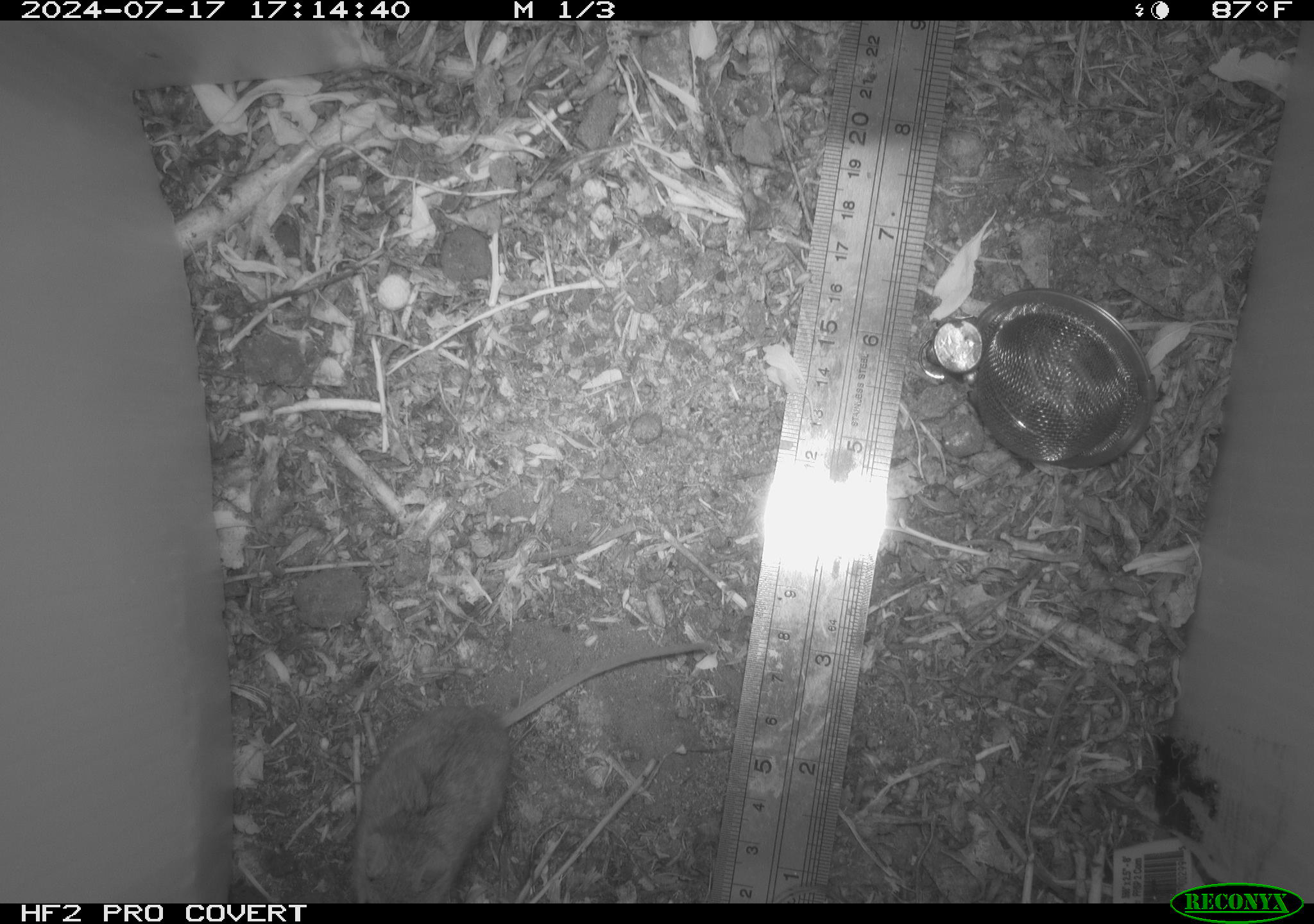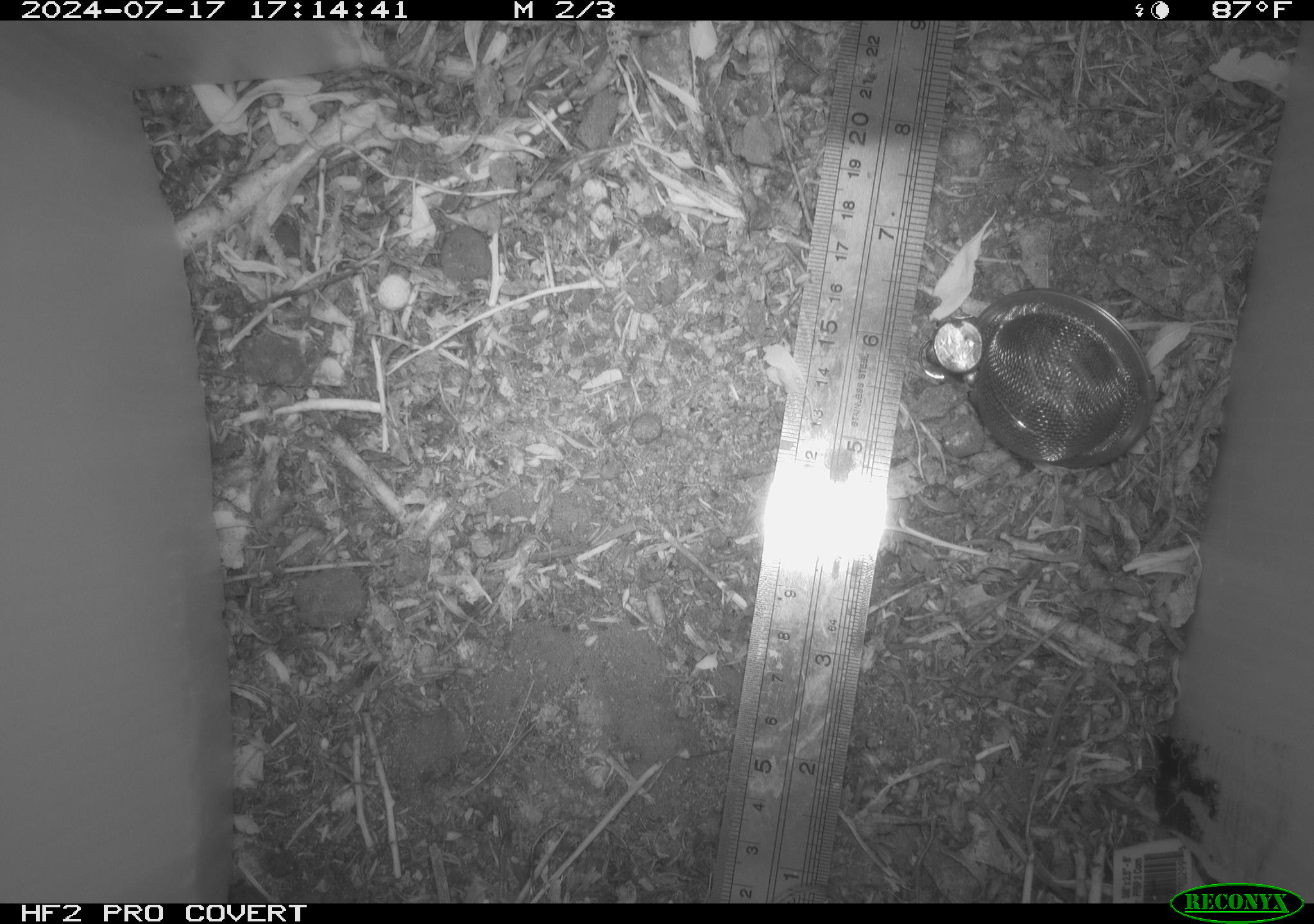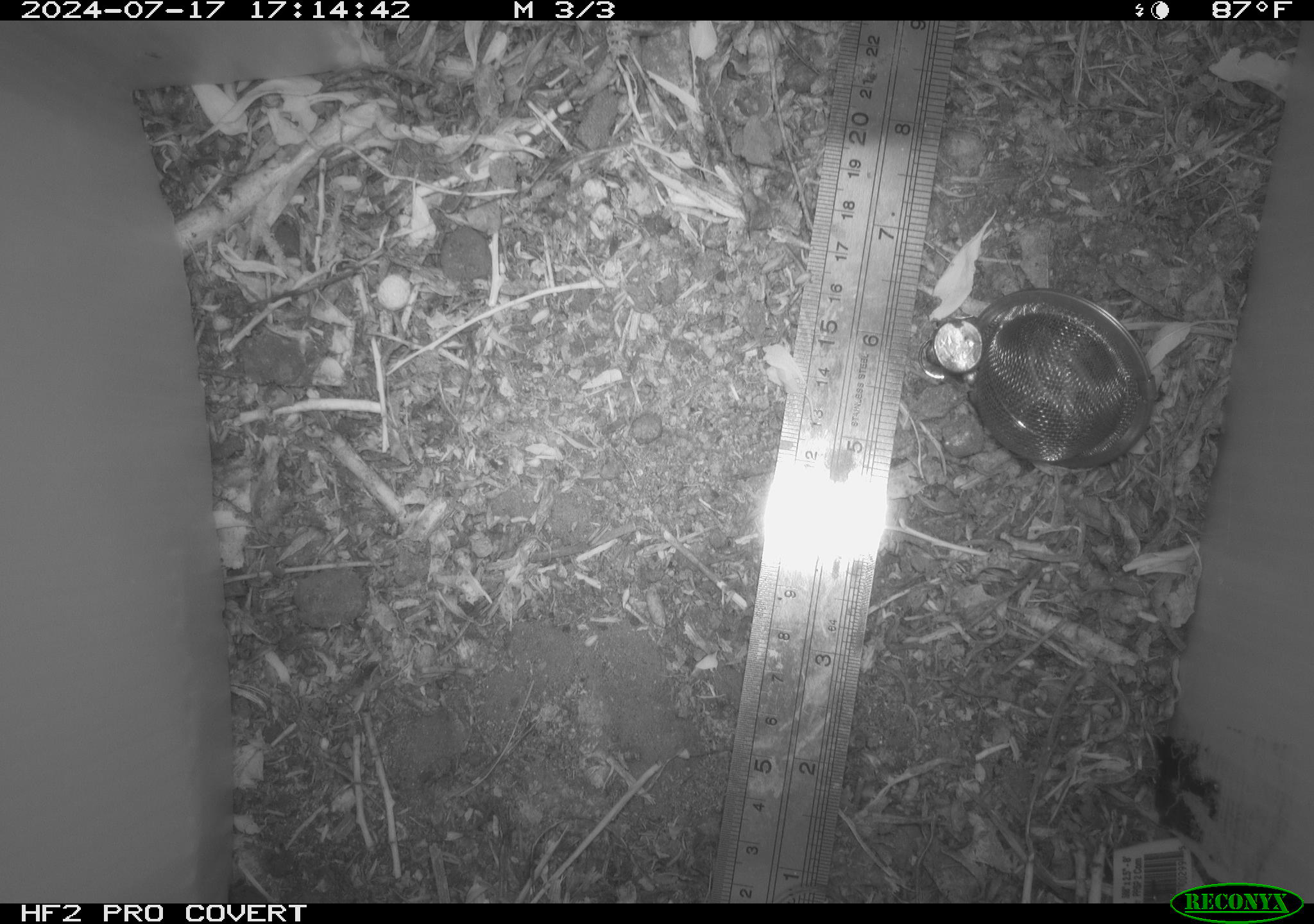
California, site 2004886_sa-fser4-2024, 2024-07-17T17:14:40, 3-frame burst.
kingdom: Animalia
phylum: Chordata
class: Mammalia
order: Rodentia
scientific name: Rodentia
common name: rodent